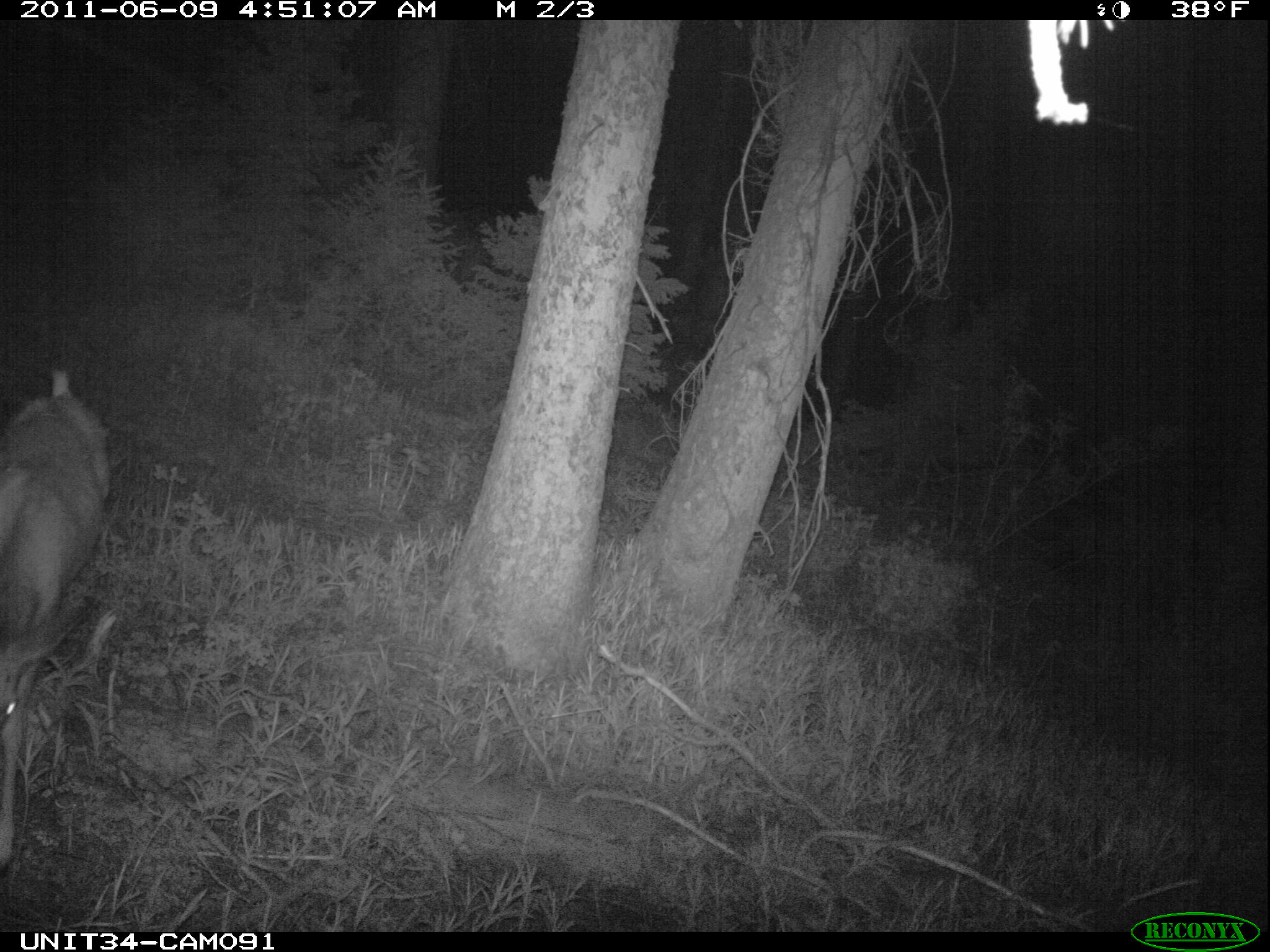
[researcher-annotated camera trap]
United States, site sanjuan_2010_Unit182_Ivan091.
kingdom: Animalia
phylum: Chordata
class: Mammalia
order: Artiodactyla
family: Cervidae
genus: Odocoileus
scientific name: Odocoileus hemionus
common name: mule deer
Odocoileus hemionus (mule deer).